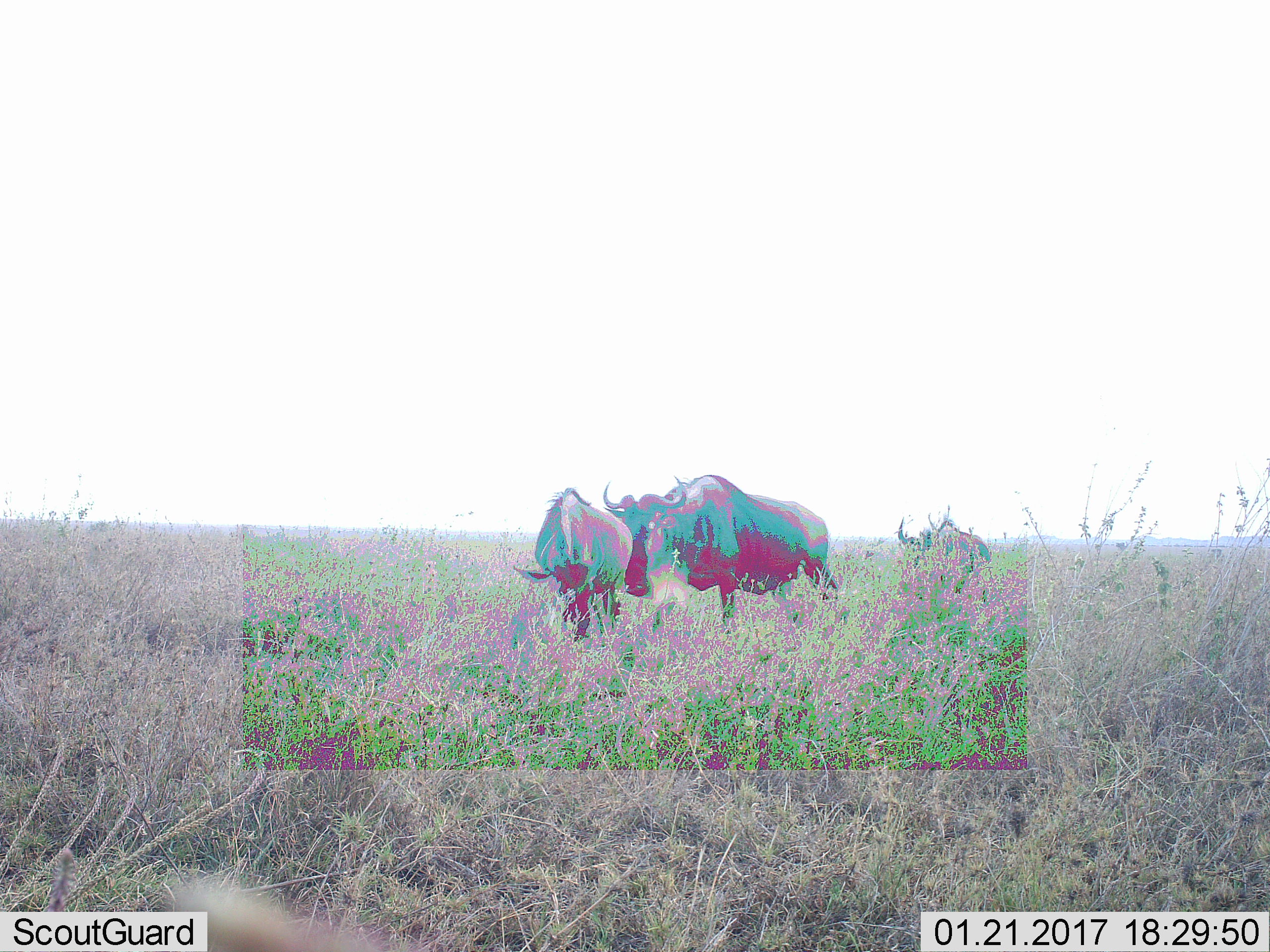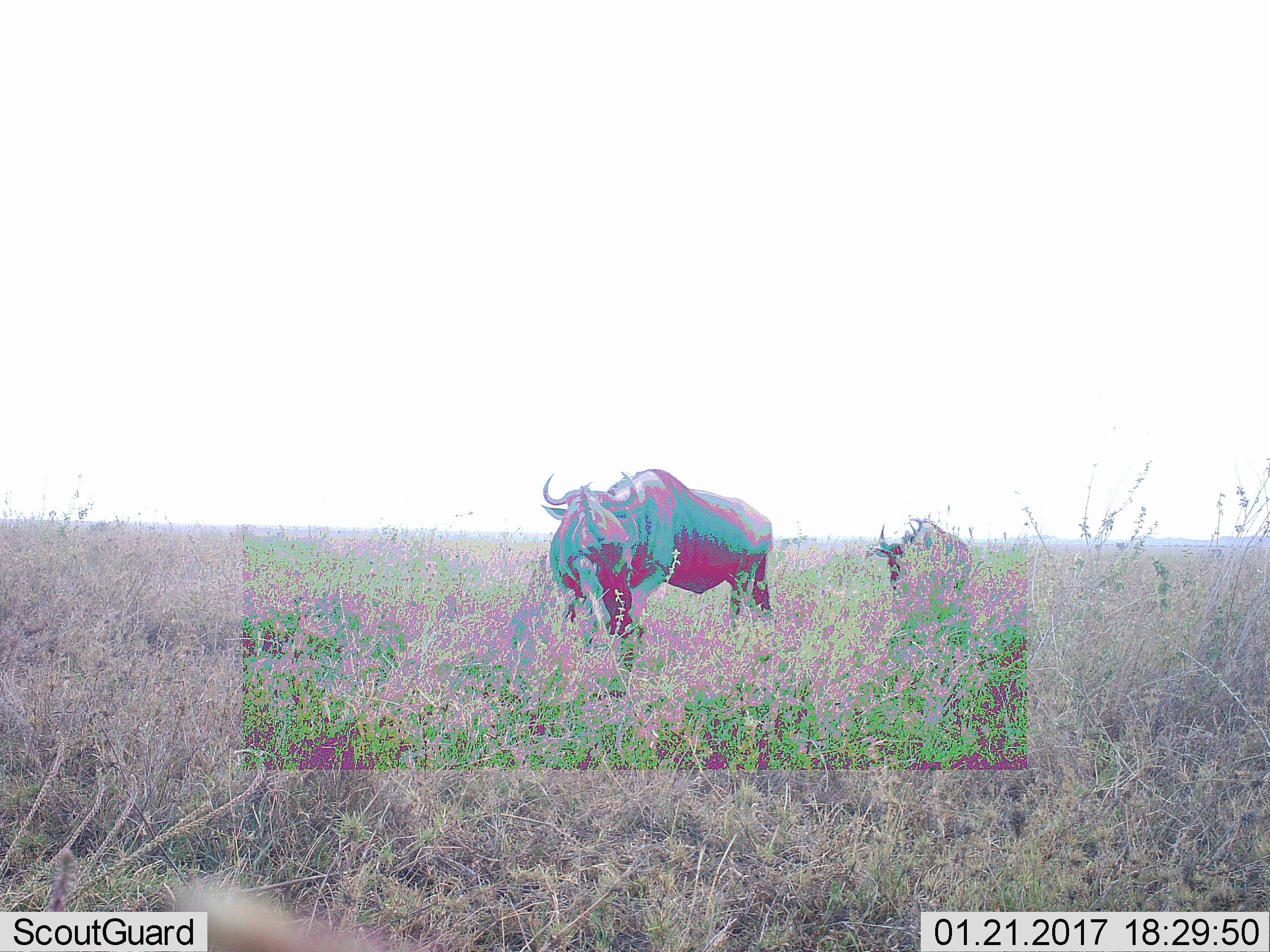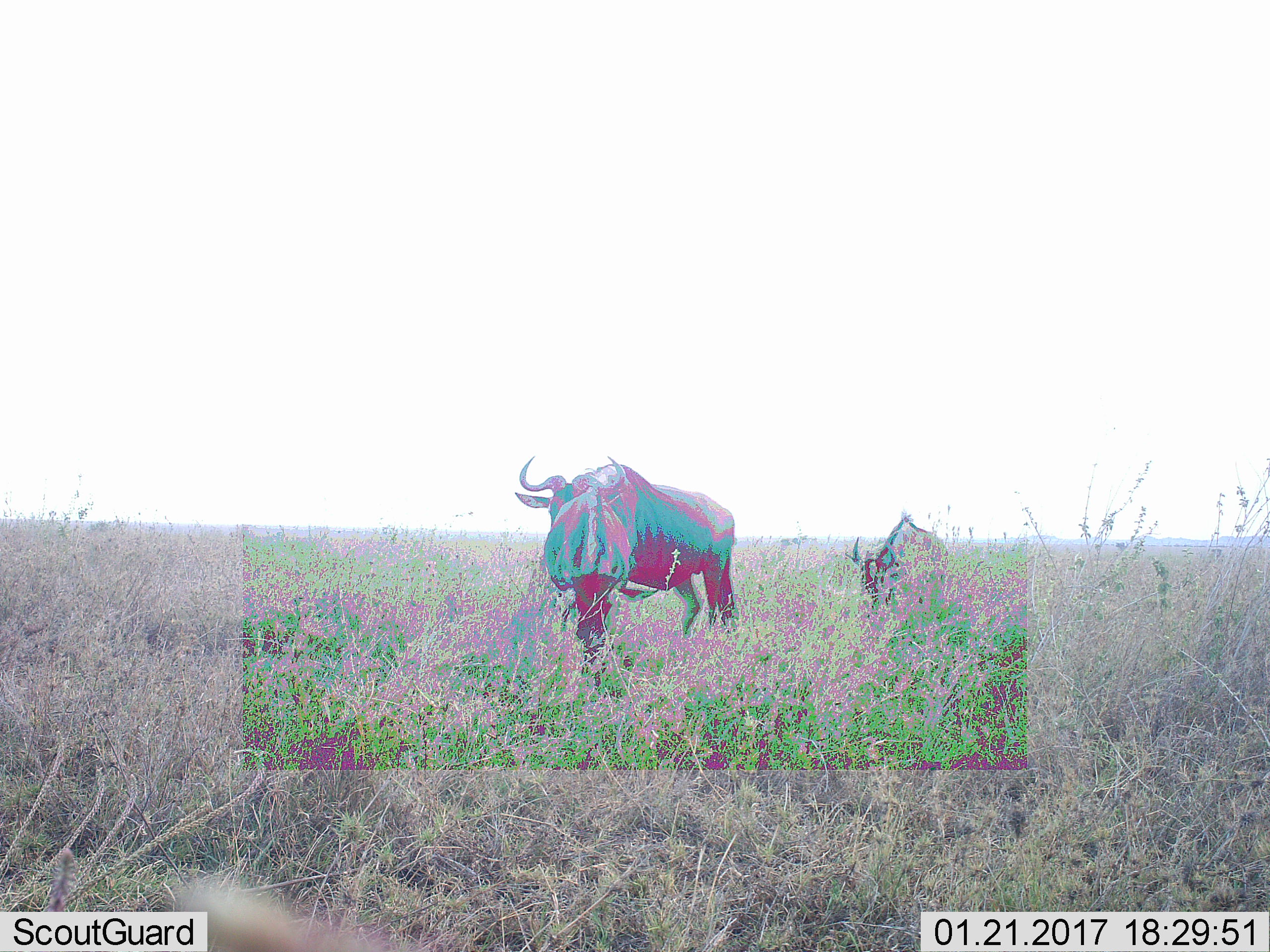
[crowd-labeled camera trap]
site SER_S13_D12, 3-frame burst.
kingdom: Animalia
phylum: Chordata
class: Mammalia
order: Artiodactyla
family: Bovidae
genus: Connochaetes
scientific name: Connochaetes taurinus taurinus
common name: blue wildebeest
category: wildebeestblue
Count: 3.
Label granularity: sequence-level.